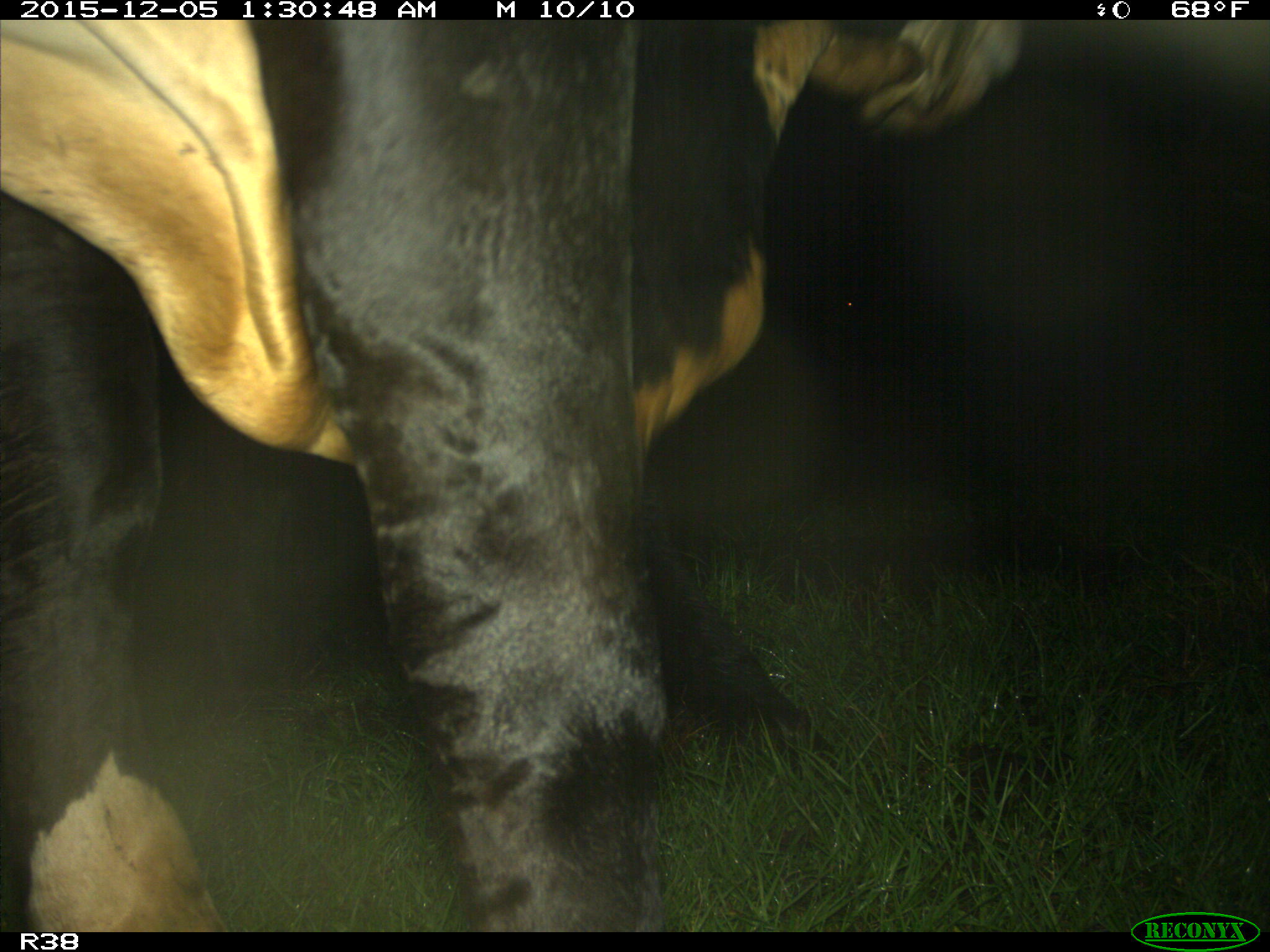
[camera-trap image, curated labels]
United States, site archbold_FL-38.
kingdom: Animalia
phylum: Chordata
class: Mammalia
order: Artiodactyla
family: Bovidae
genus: Bos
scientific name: Bos taurus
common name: domestic cow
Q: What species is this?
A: Bos taurus (domestic cow).